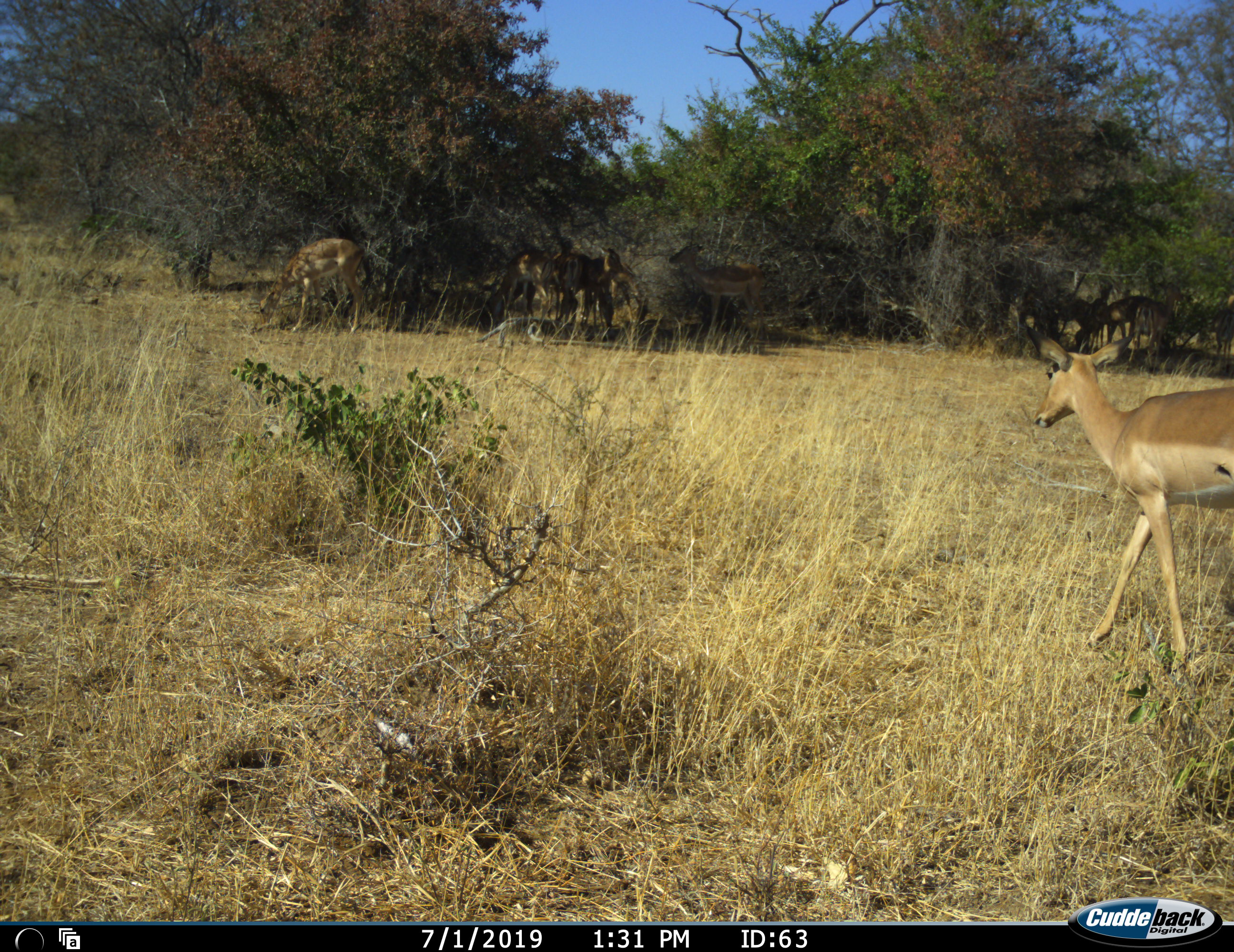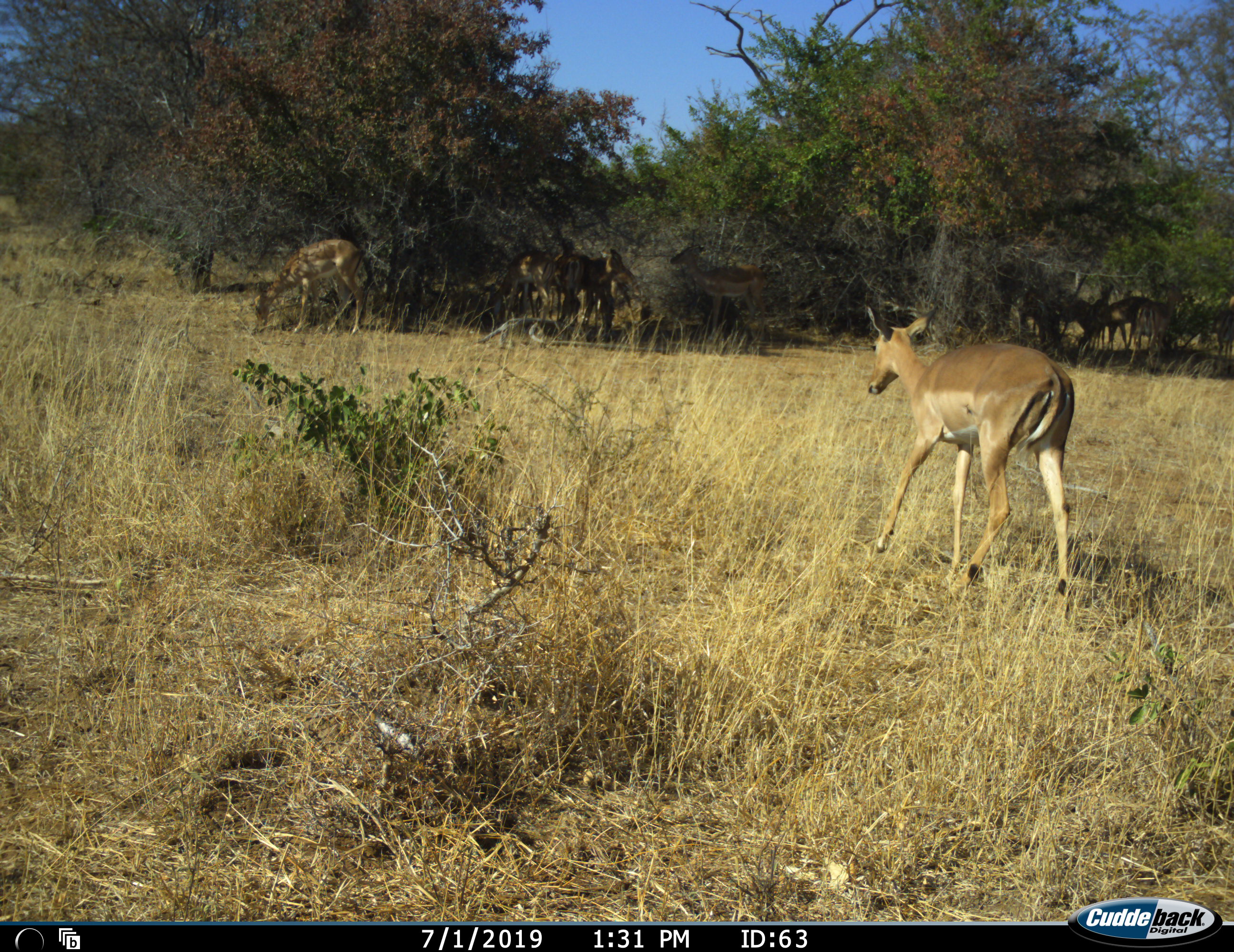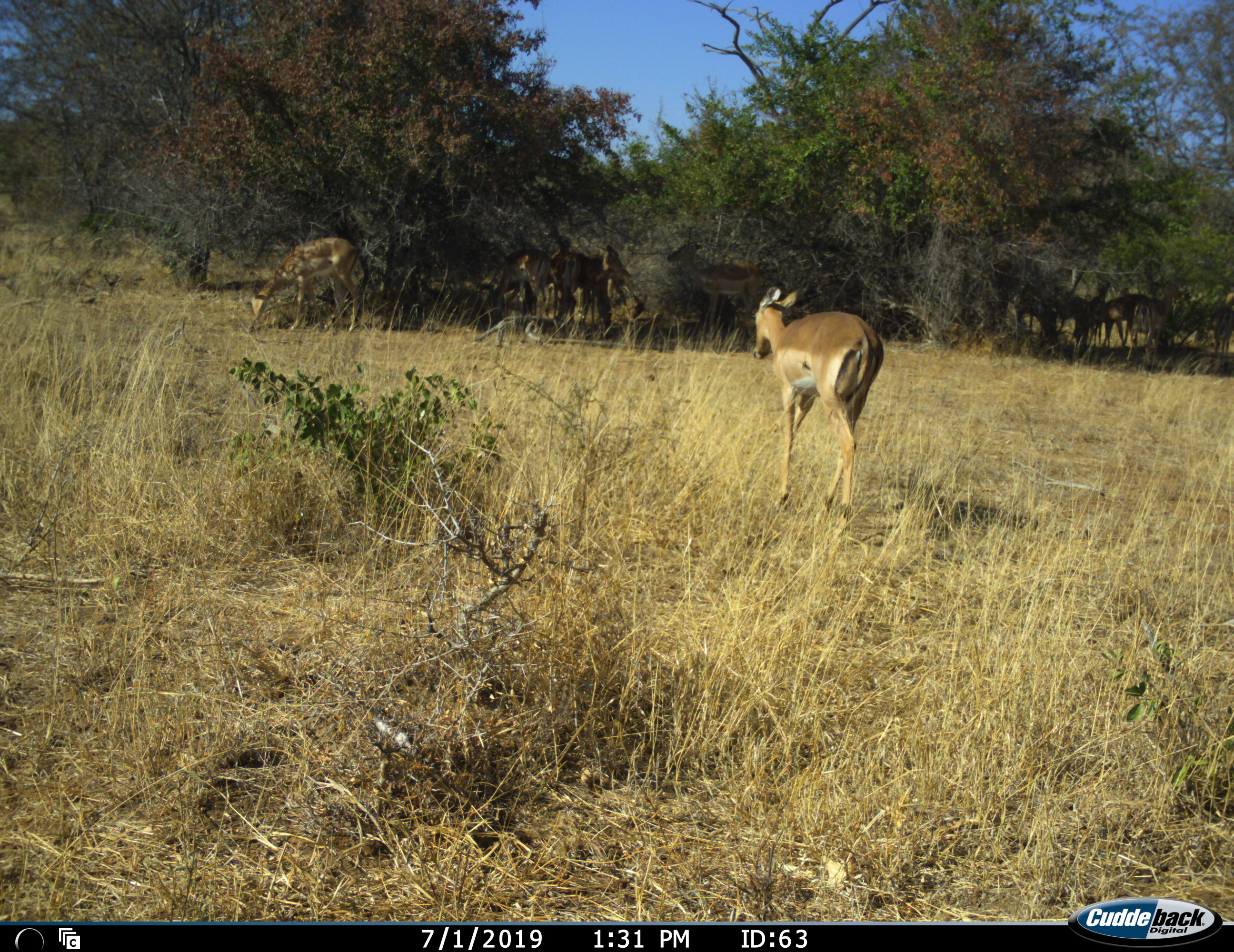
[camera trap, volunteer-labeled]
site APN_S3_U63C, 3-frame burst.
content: unidentified animal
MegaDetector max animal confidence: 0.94